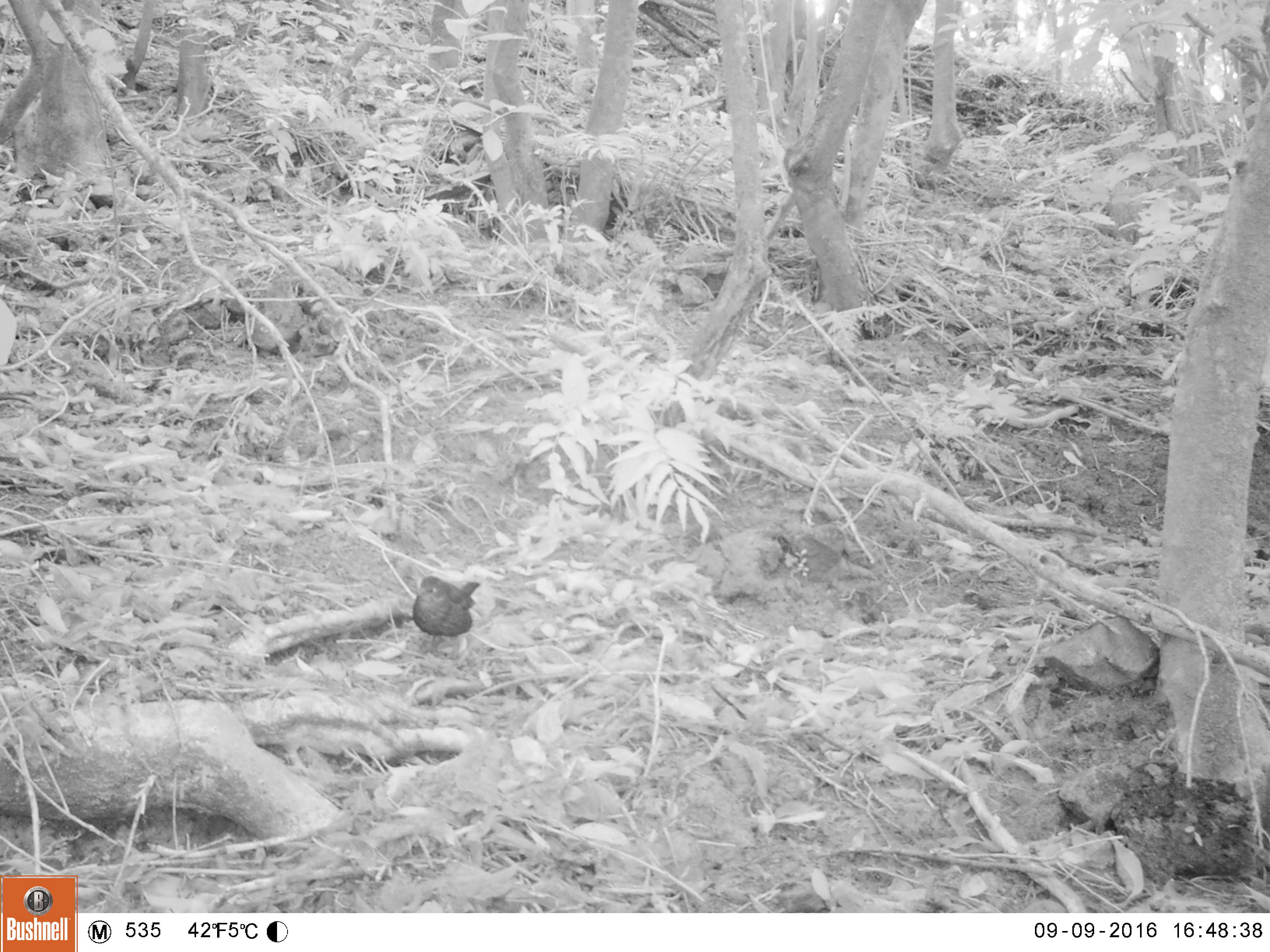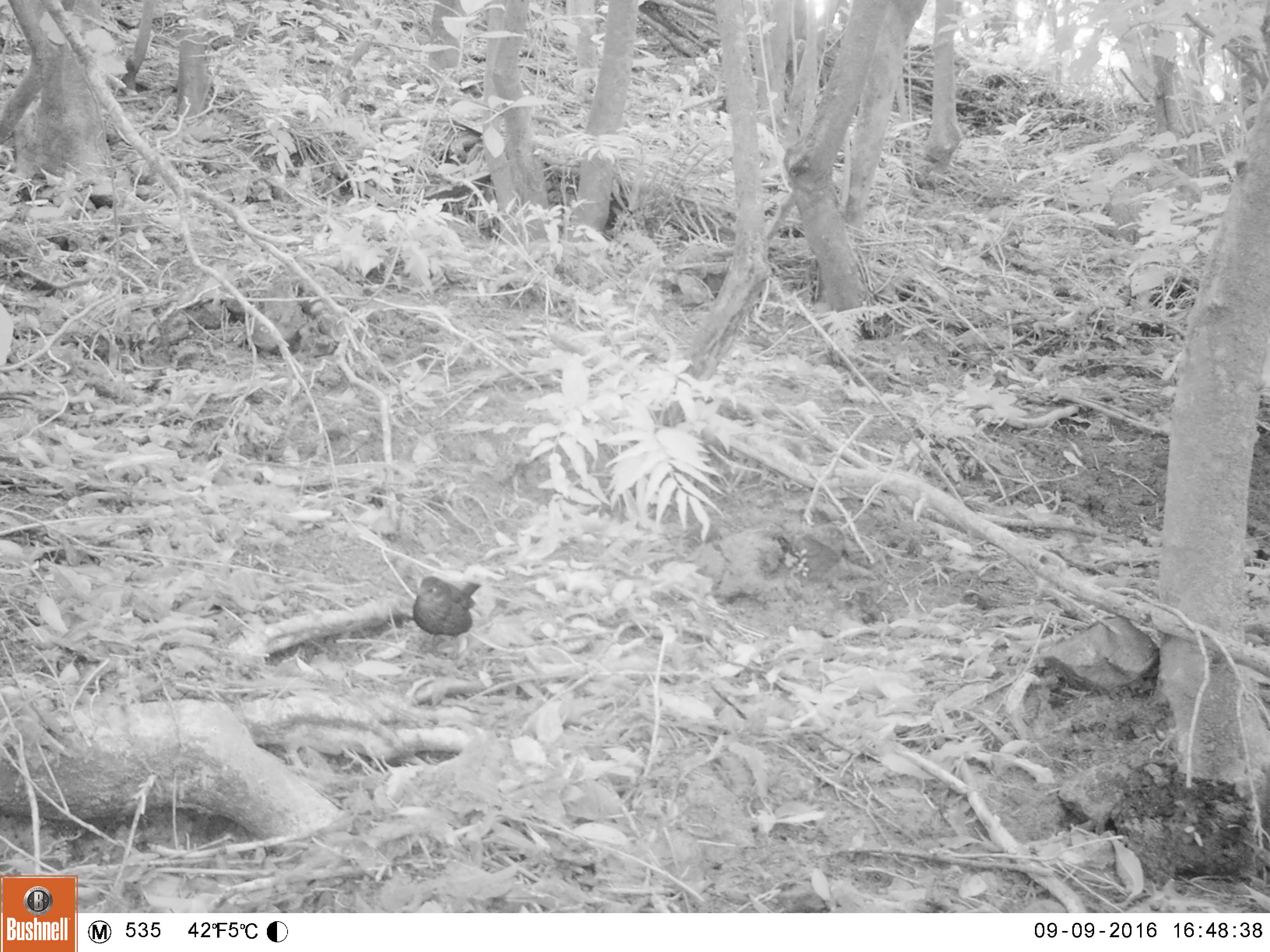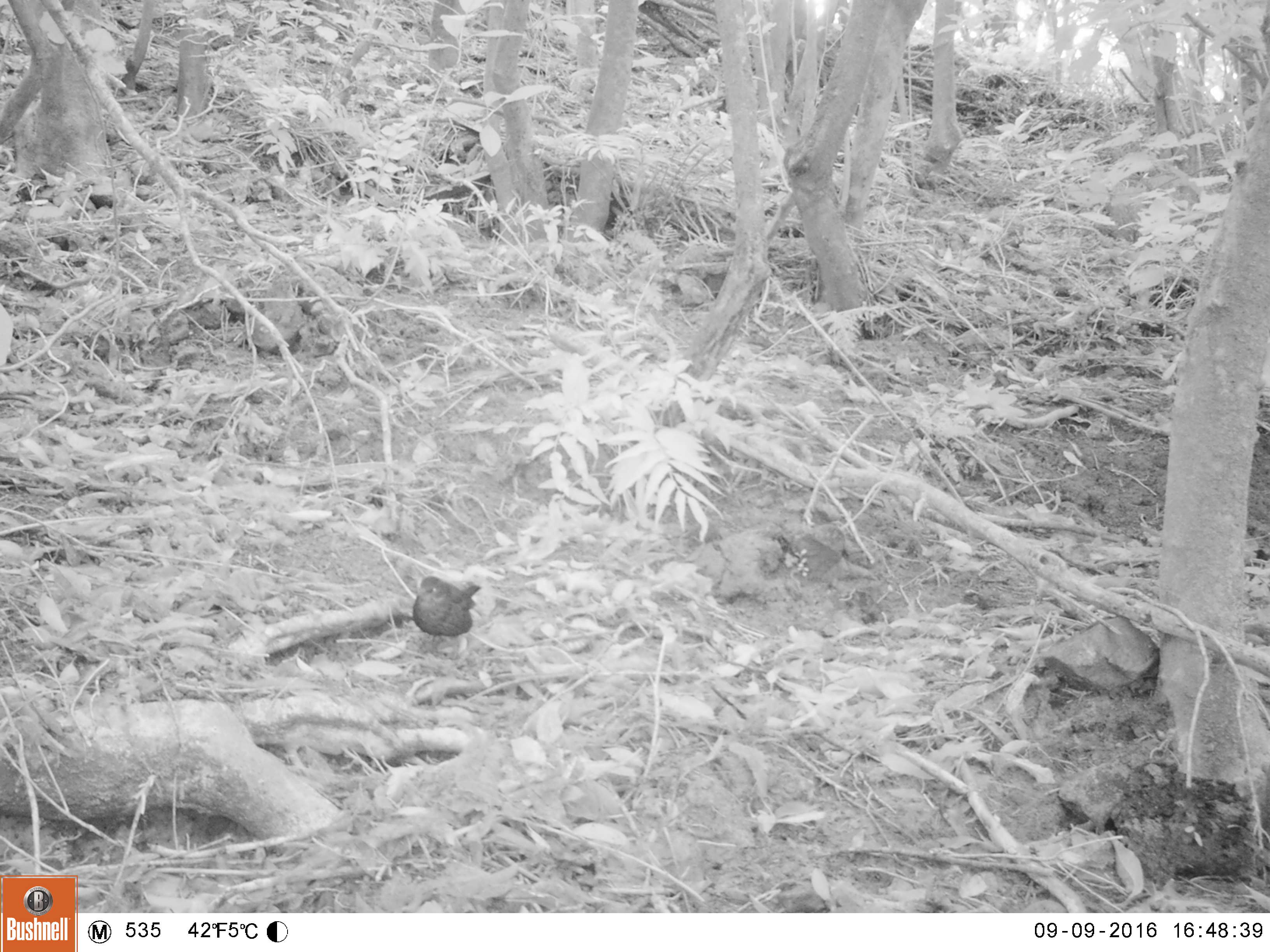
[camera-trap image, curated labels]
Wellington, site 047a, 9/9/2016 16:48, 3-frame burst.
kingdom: Animalia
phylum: Chordata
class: Aves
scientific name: Aves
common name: bird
Bird (Aves).